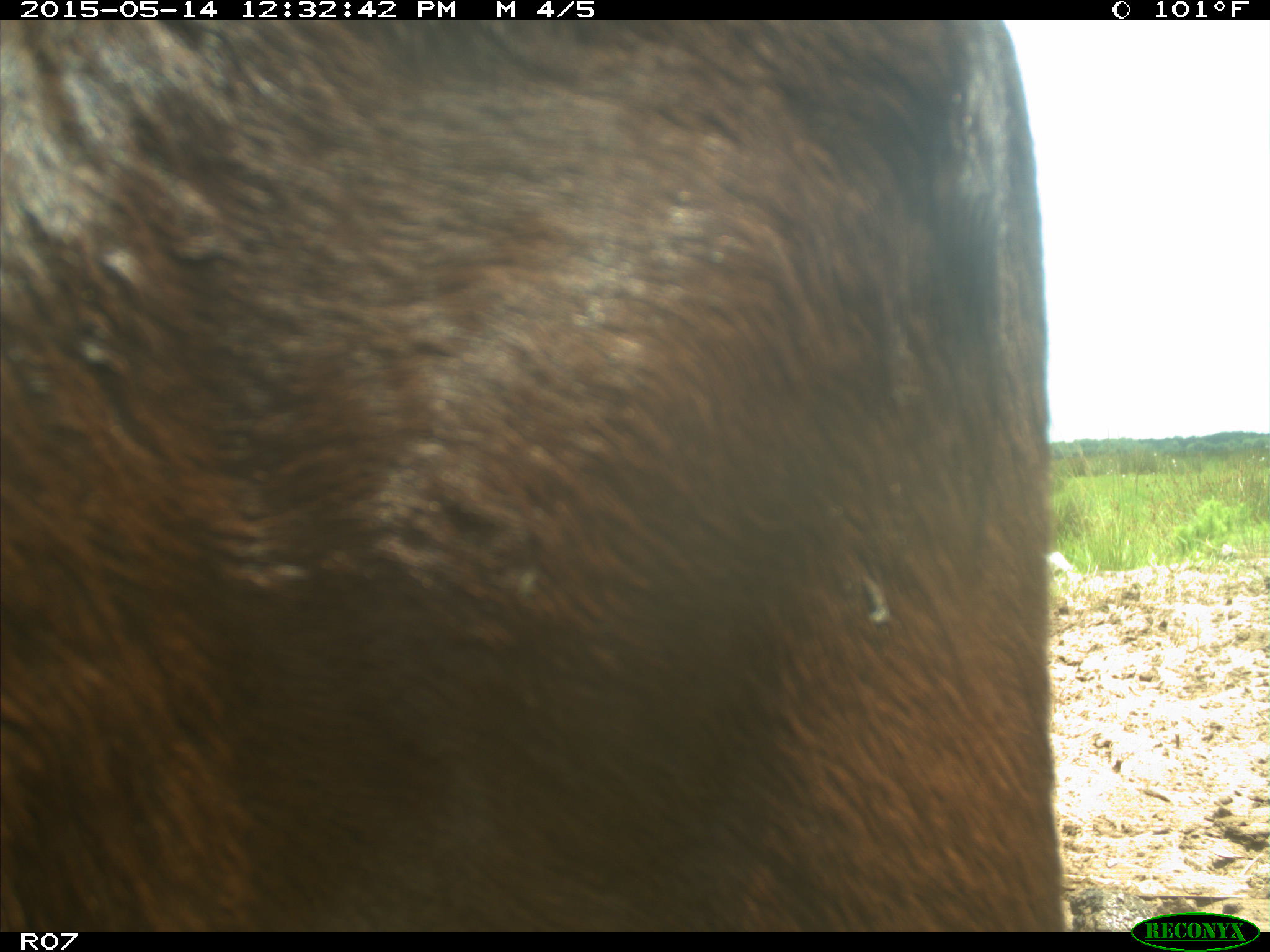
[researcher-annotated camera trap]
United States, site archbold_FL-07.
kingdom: Animalia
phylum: Chordata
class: Mammalia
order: Artiodactyla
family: Bovidae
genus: Bos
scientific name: Bos taurus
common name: domestic cow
Bos taurus (domestic cow).